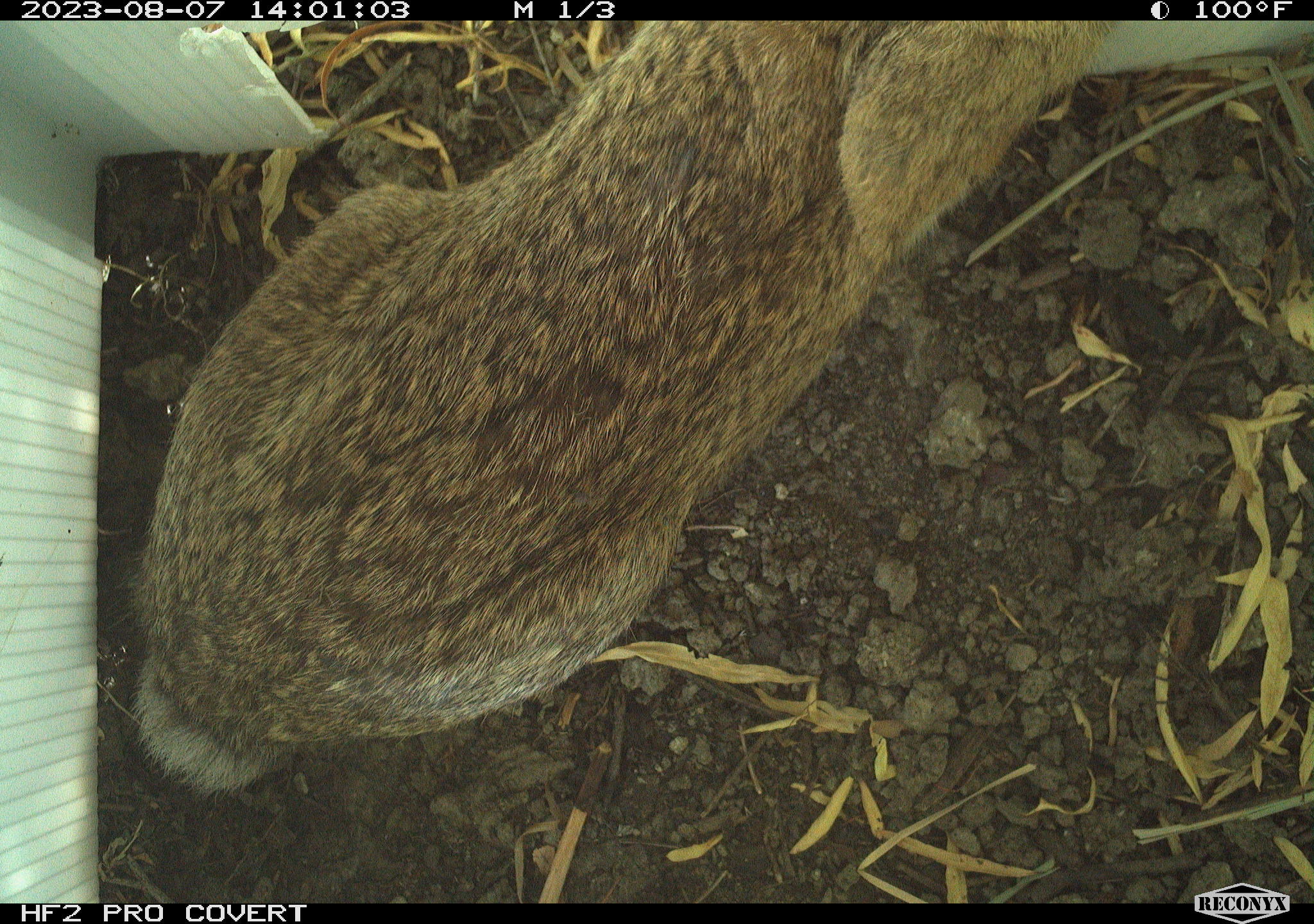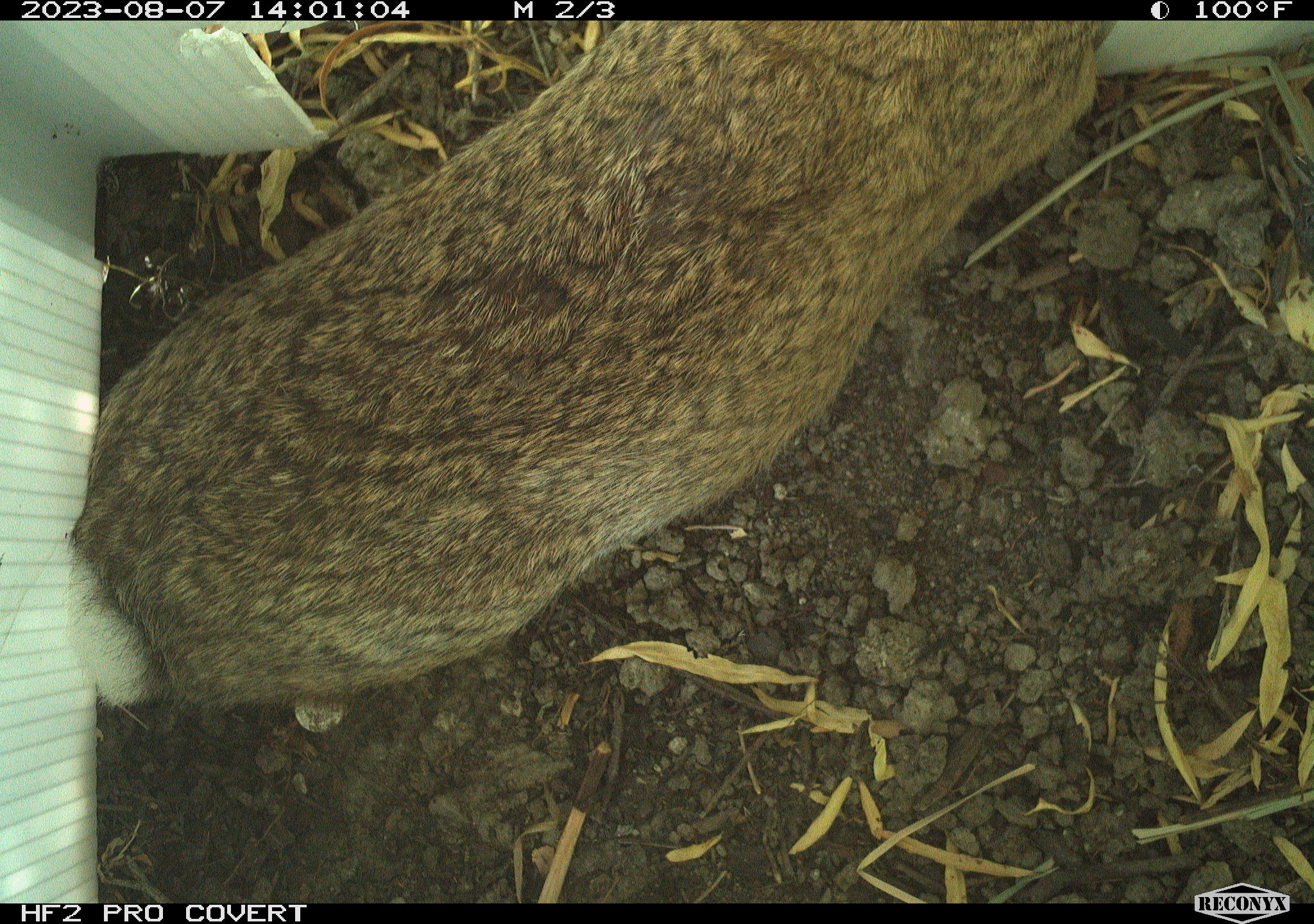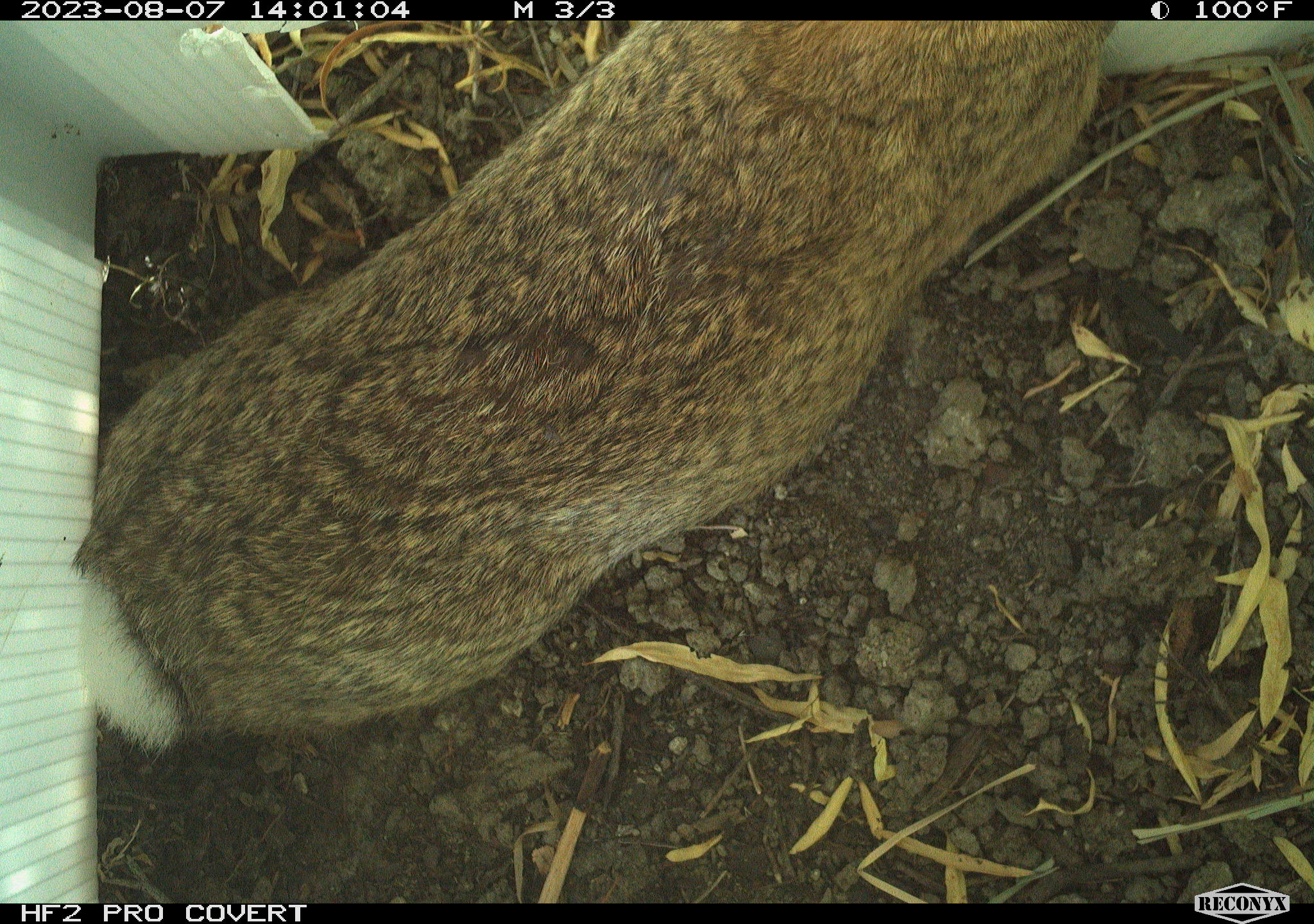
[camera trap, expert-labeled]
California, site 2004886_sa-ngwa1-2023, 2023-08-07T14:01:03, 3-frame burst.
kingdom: Animalia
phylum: Chordata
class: Mammalia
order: Lagomorpha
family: Leporidae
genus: Sylvilagus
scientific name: Sylvilagus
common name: cottontail rabbits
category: sylvilagus species